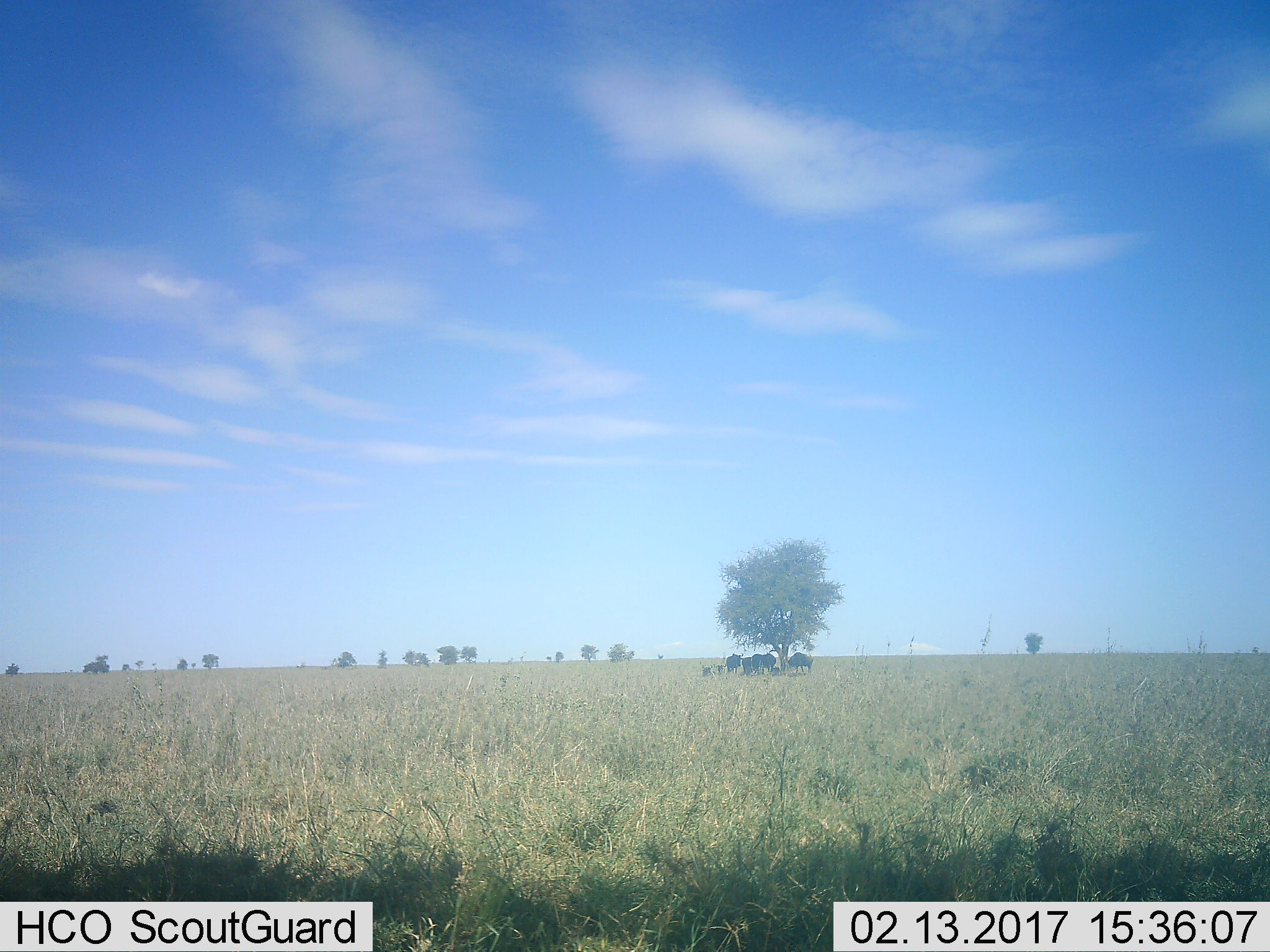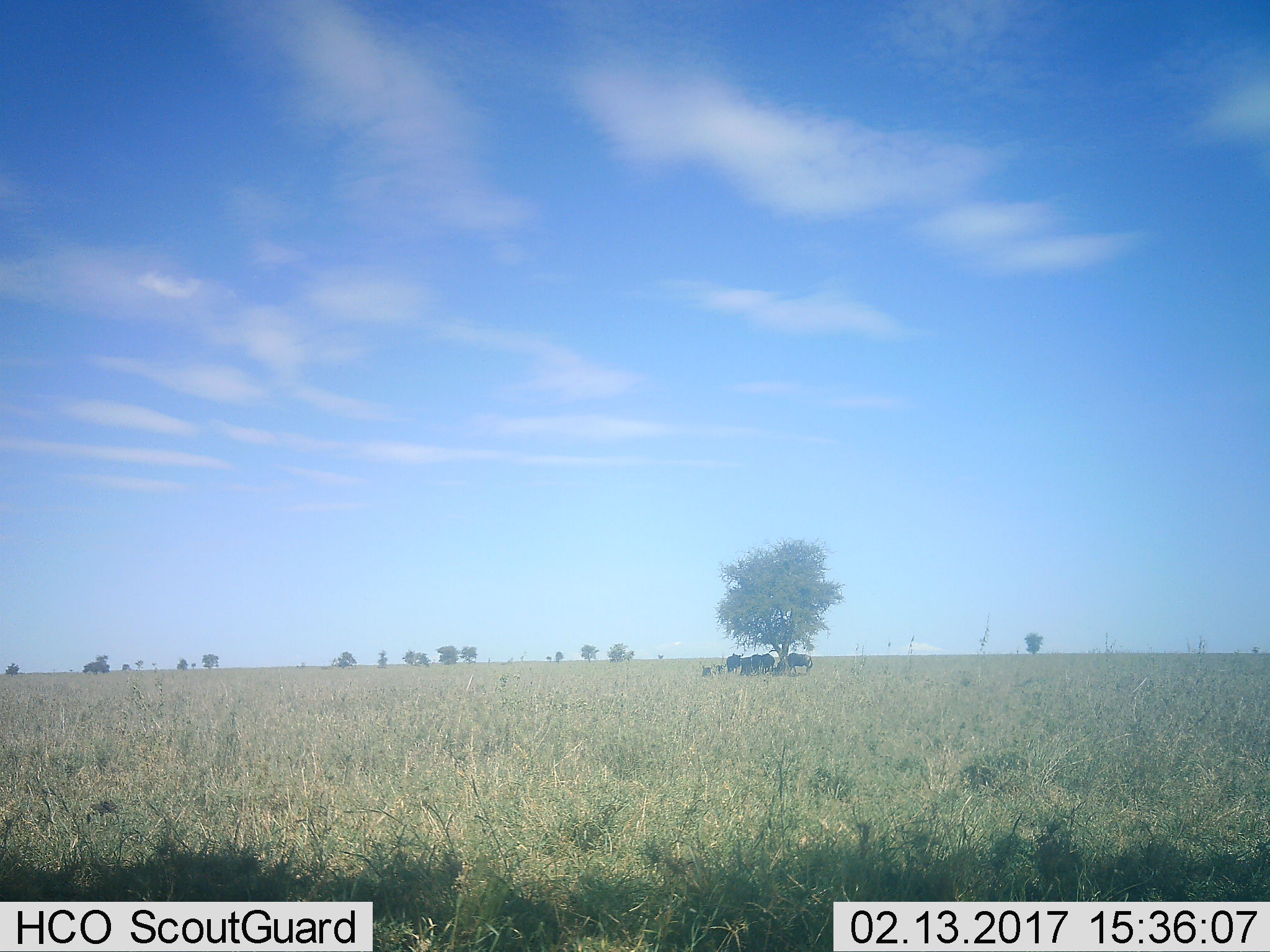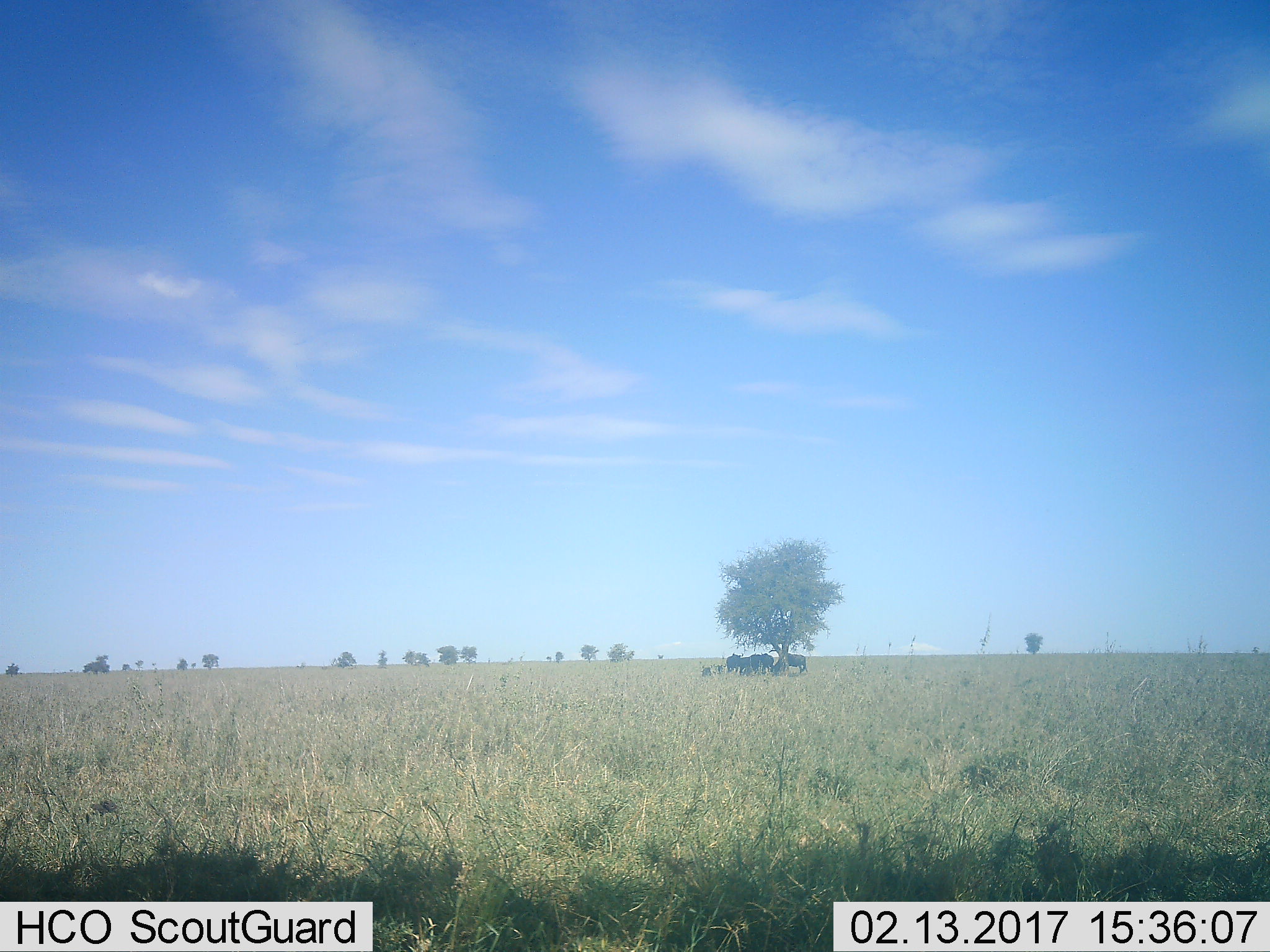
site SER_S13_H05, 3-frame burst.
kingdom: Animalia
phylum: Chordata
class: Mammalia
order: Artiodactyla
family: Bovidae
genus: Connochaetes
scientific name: Connochaetes taurinus taurinus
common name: blue wildebeest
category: wildebeestblue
Wildebeestblue (blue wildebeest) (Connochaetes taurinus taurinus), count 6. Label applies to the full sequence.